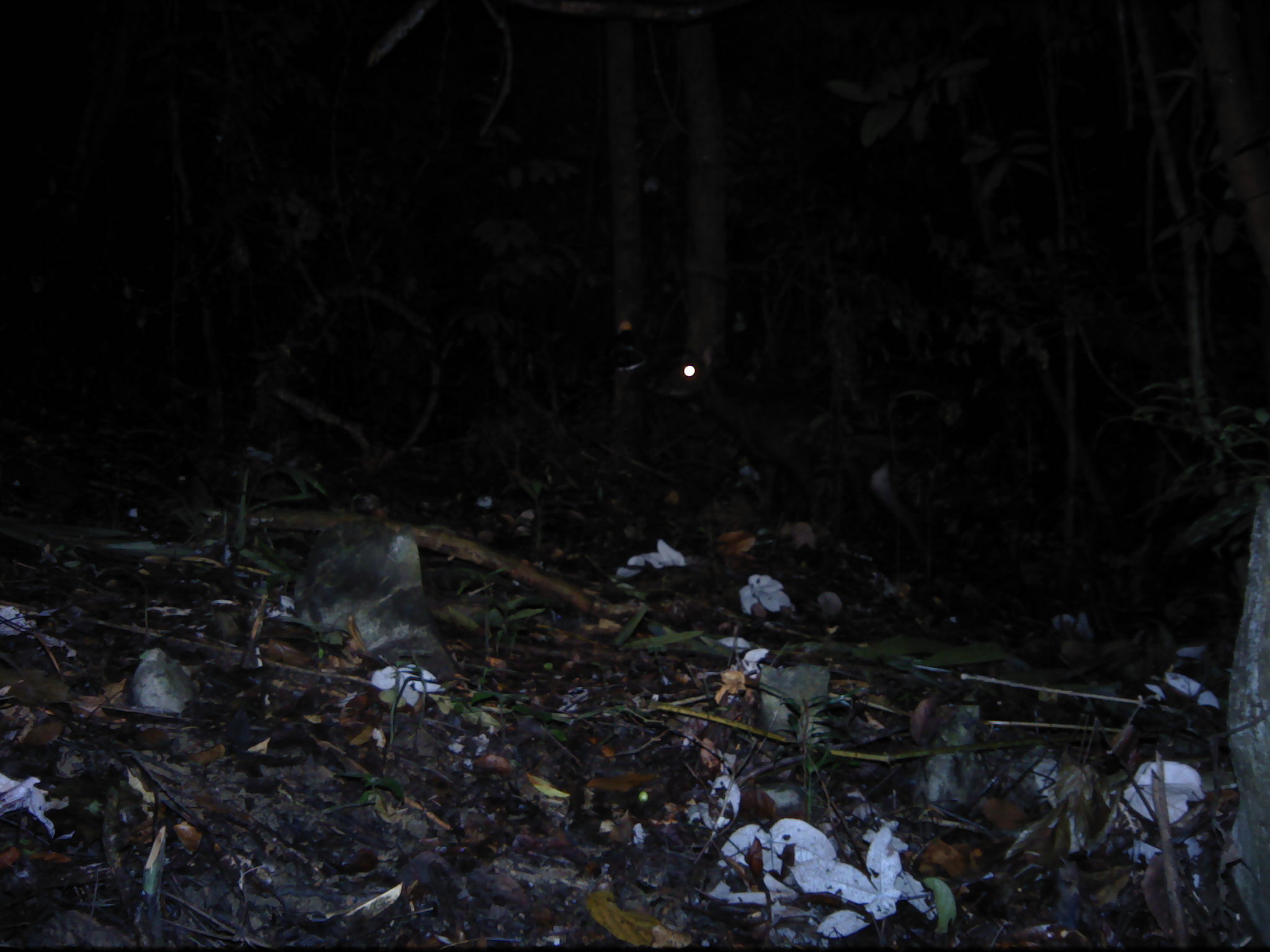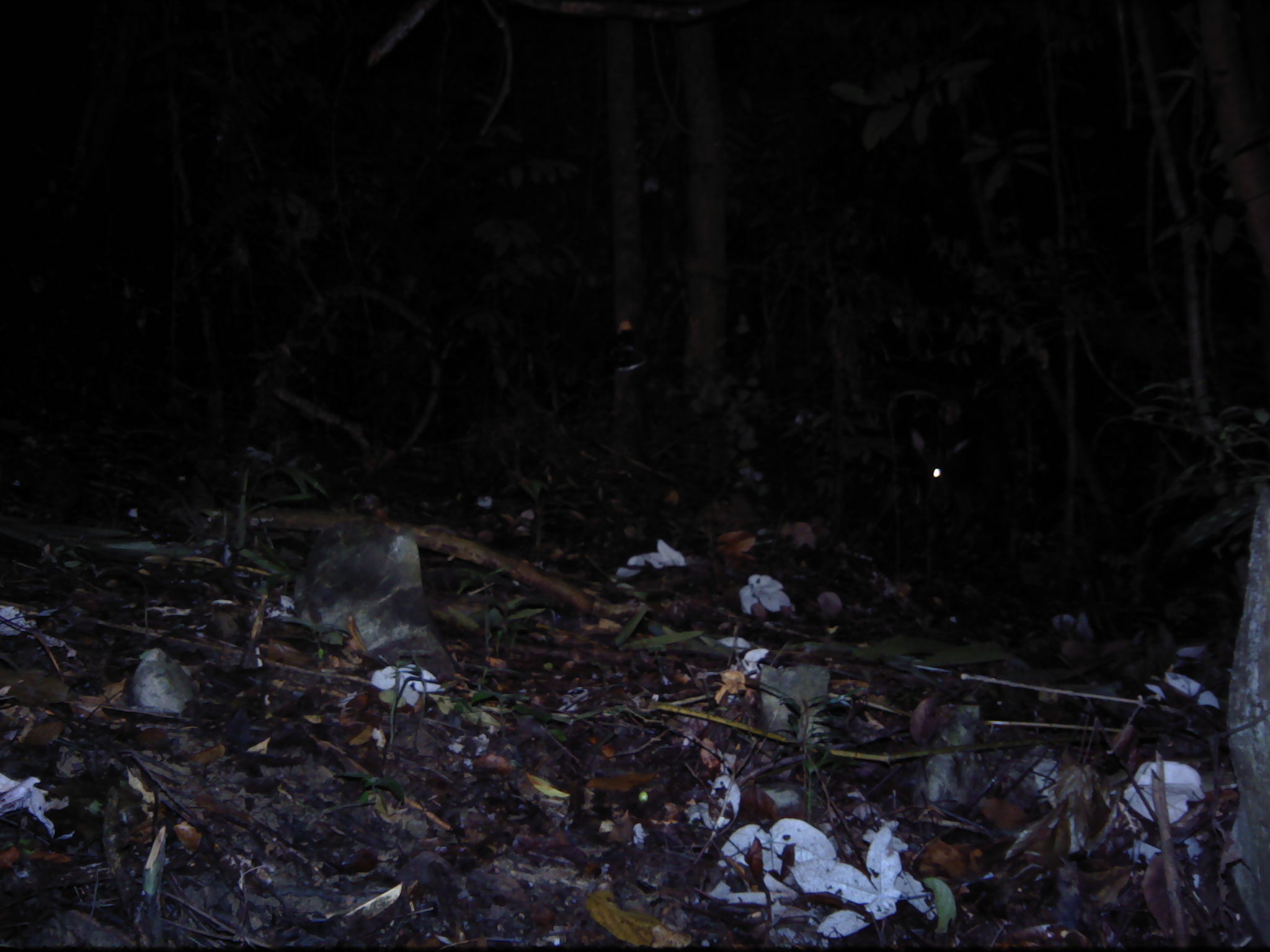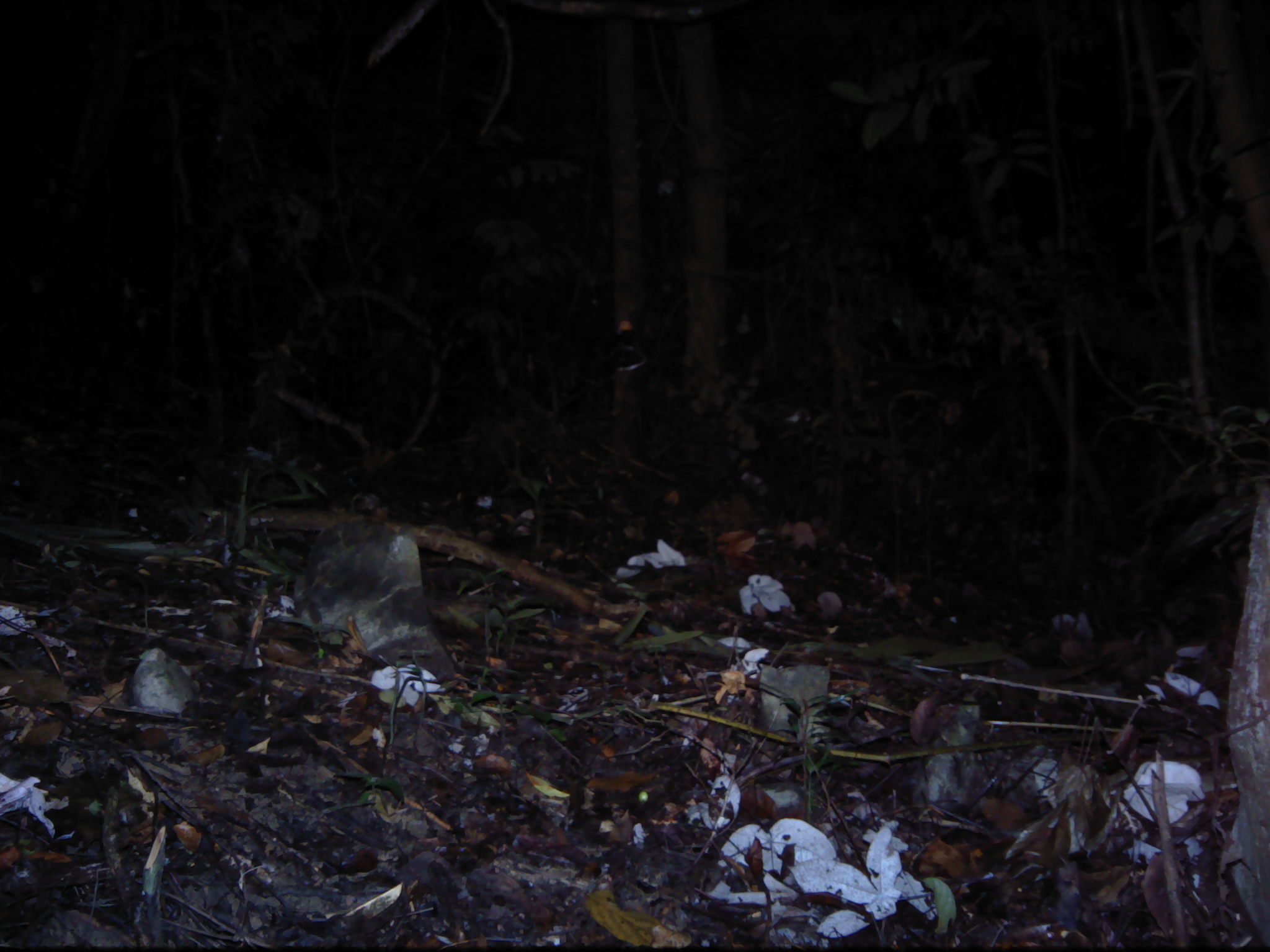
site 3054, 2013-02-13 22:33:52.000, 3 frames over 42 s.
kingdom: Animalia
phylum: Chordata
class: Mammalia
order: Artiodactyla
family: Bovidae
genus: Capricornis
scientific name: Capricornis sumatraensis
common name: southern serow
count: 1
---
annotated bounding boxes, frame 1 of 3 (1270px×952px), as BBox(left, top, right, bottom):
capricornis sumatraensis: BBox(653, 341, 765, 440)